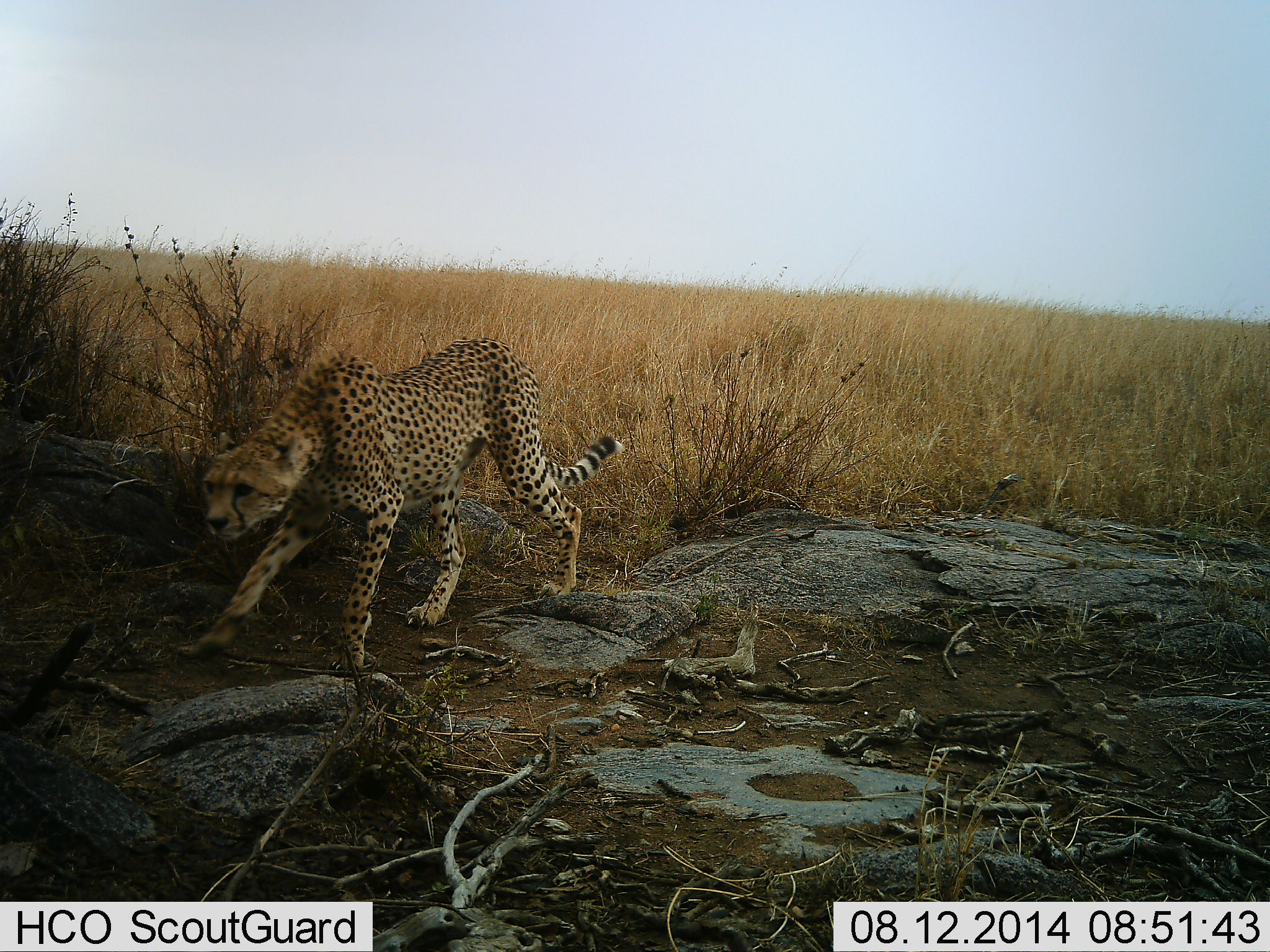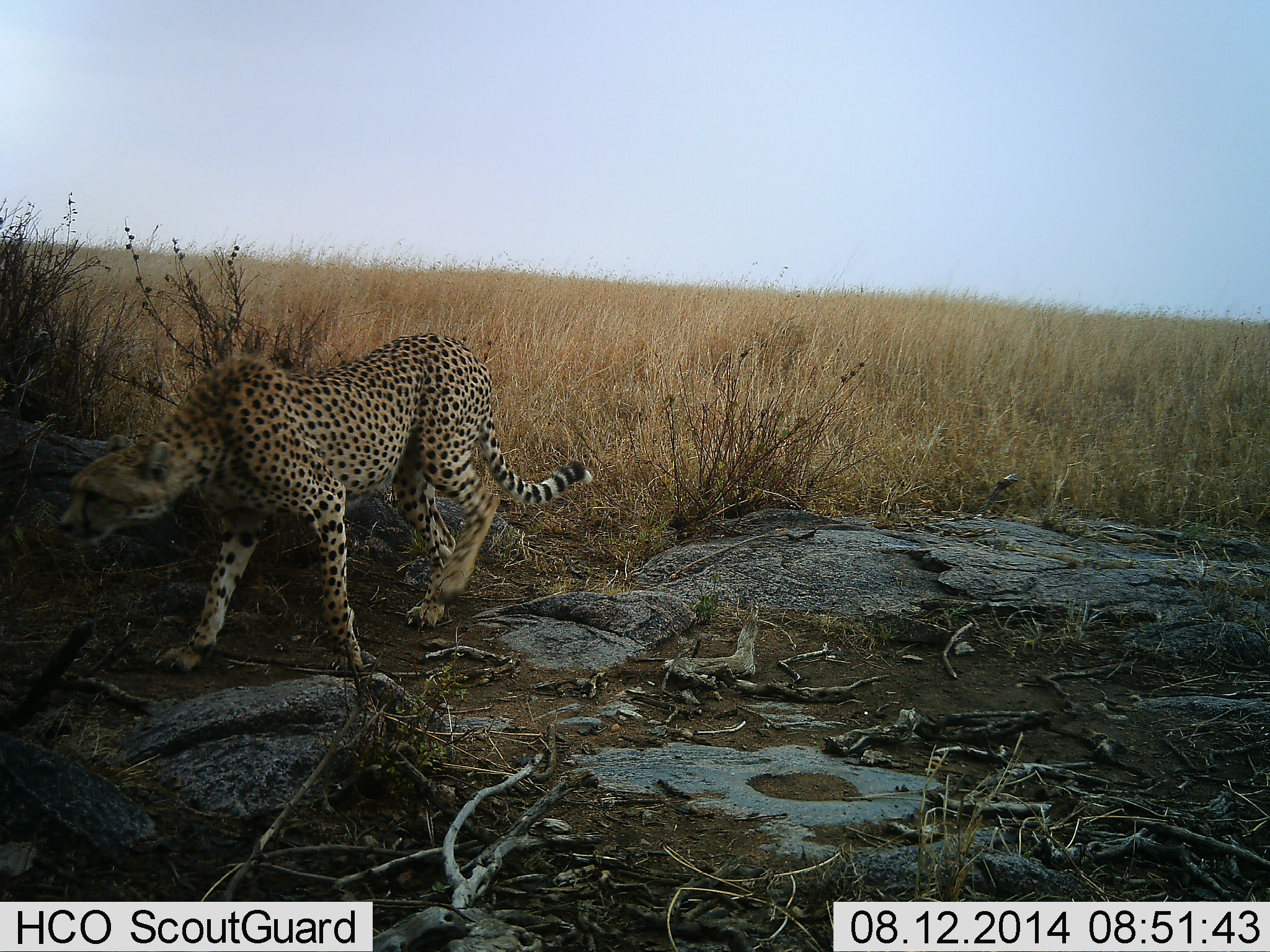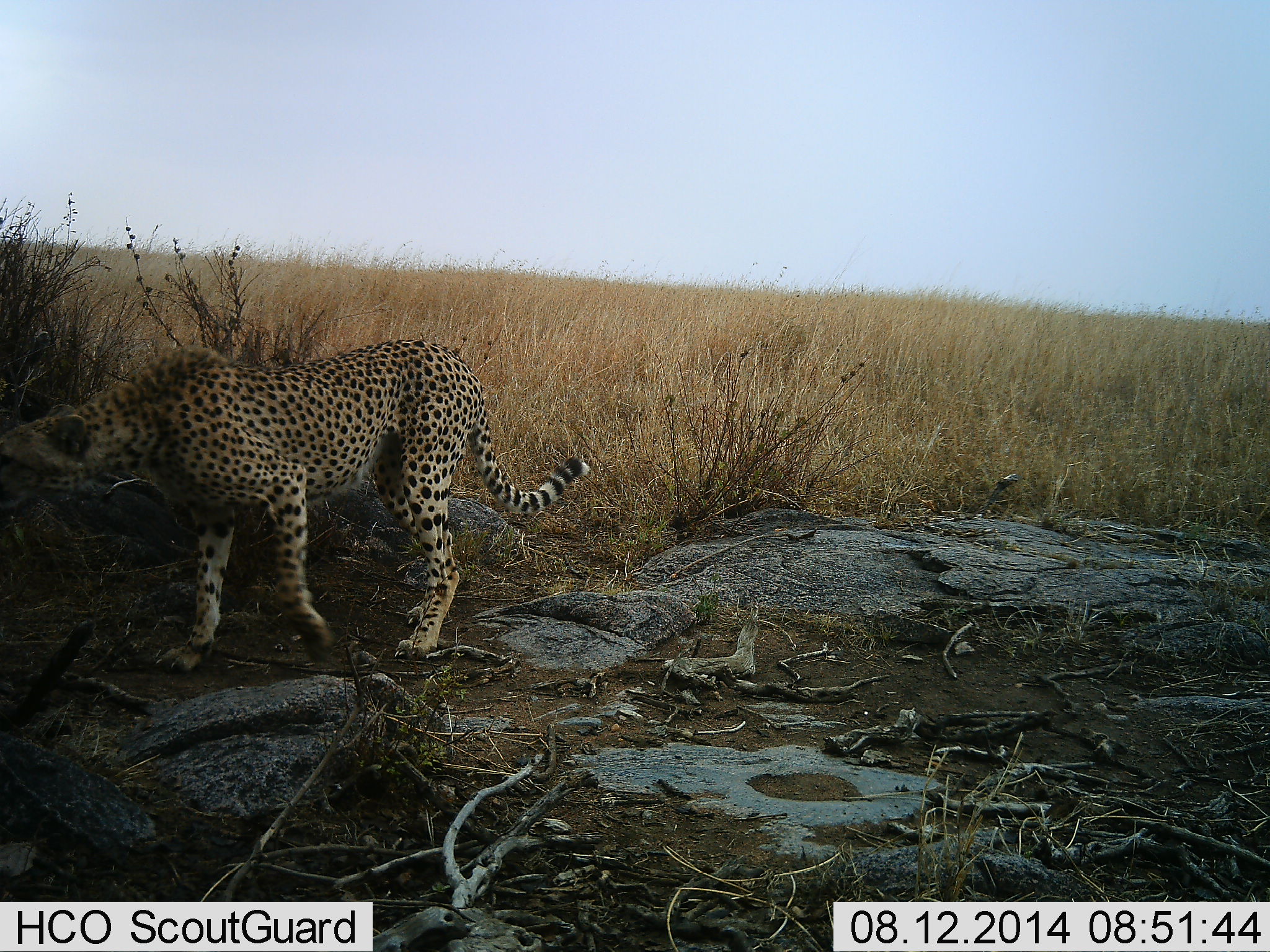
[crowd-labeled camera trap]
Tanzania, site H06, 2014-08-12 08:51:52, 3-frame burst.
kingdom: Animalia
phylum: Chordata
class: Mammalia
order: Carnivora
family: Felidae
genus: Acinonyx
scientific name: Acinonyx jubatus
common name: cheetah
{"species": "cheetah (Acinonyx jubatus)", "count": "1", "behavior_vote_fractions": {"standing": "10%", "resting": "0%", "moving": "100%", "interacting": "0%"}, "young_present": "0%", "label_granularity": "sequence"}